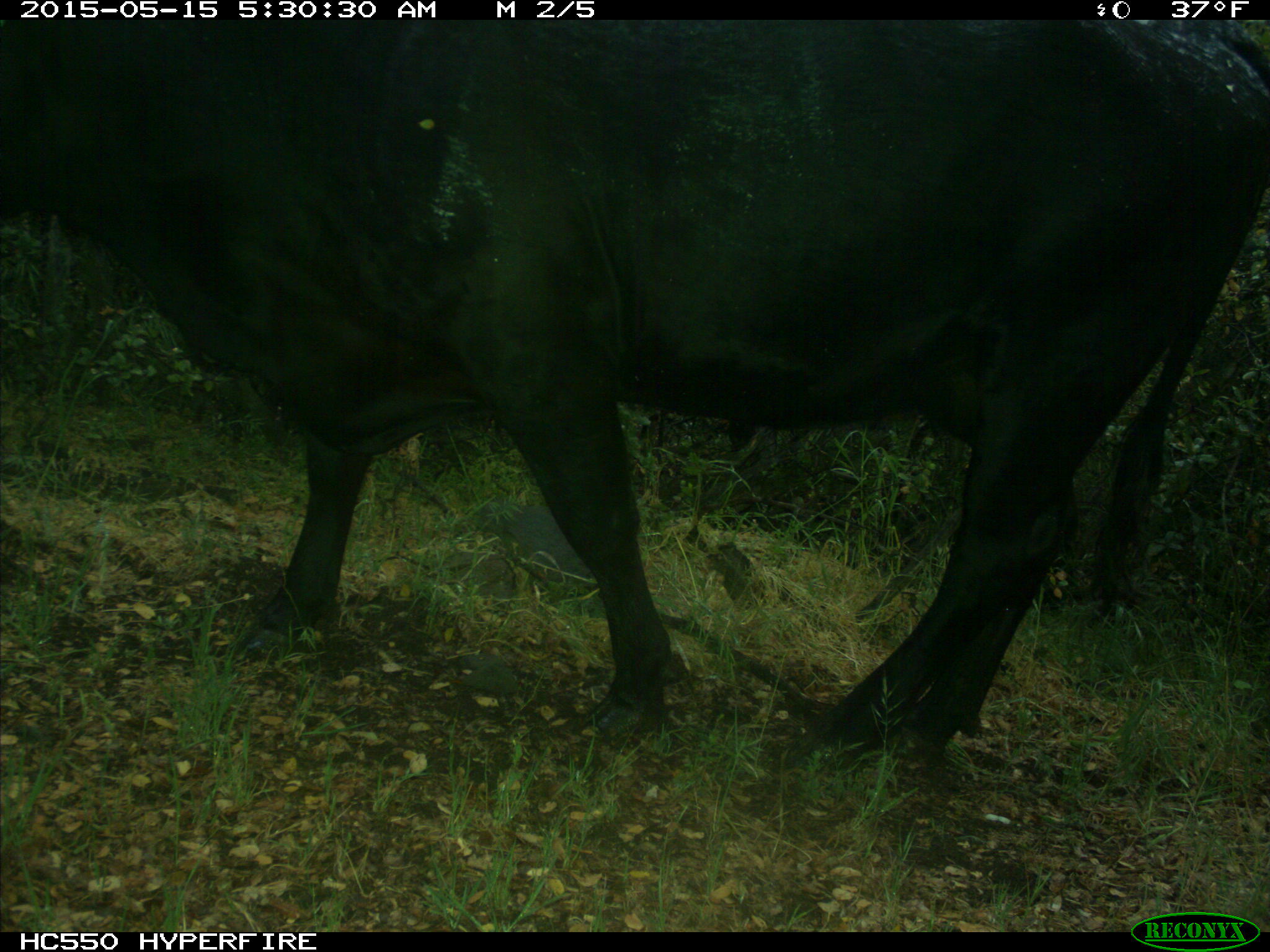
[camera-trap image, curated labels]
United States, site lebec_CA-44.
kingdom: Animalia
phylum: Chordata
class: Mammalia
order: Artiodactyla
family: Bovidae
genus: Bos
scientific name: Bos taurus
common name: domestic cow